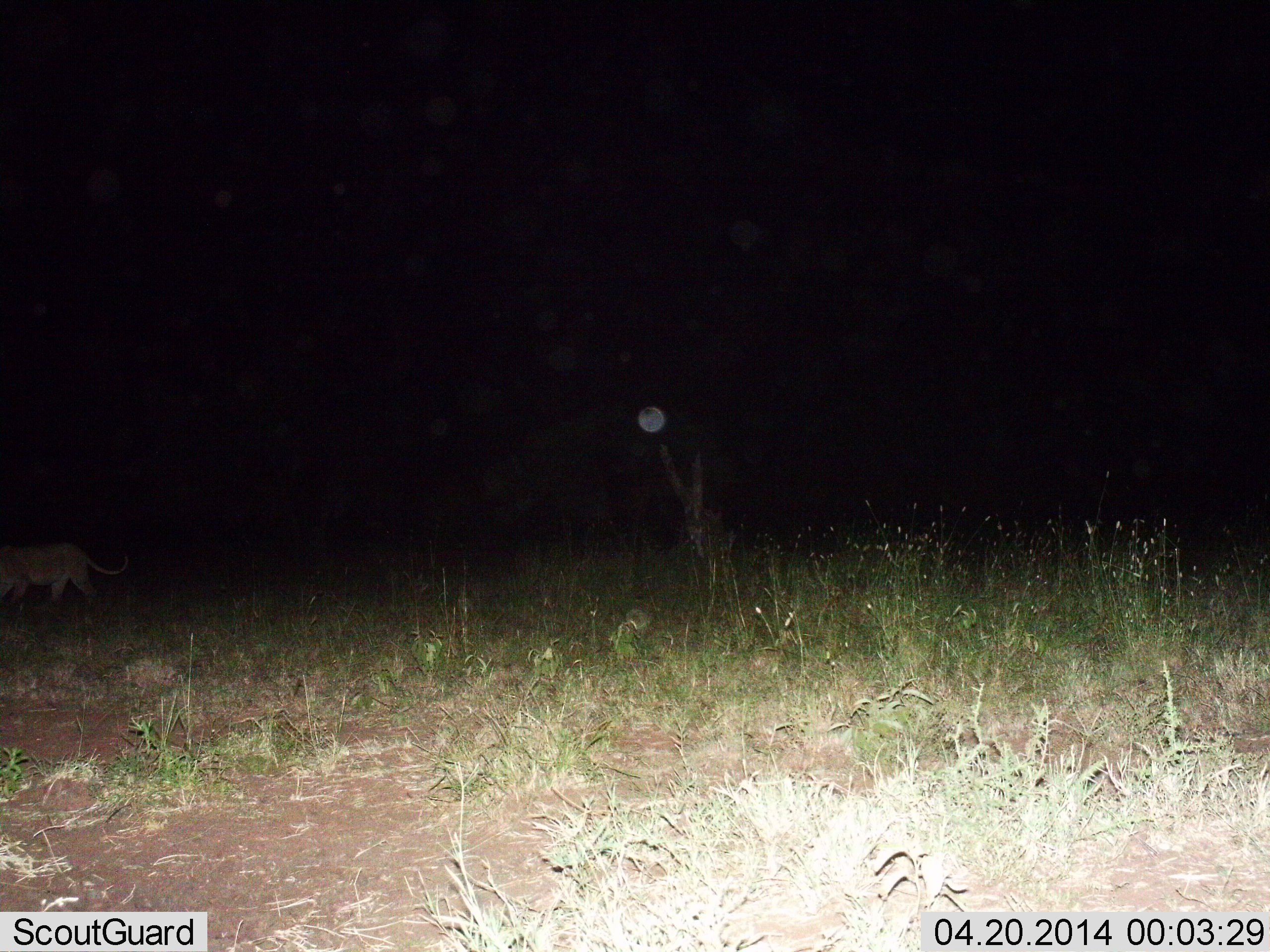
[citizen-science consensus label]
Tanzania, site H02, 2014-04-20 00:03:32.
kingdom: Animalia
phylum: Chordata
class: Mammalia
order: Carnivora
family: Felidae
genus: Panthera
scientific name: Panthera leo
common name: lion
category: lionfemale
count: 1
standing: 13%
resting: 0%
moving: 87%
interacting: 0%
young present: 0%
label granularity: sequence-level